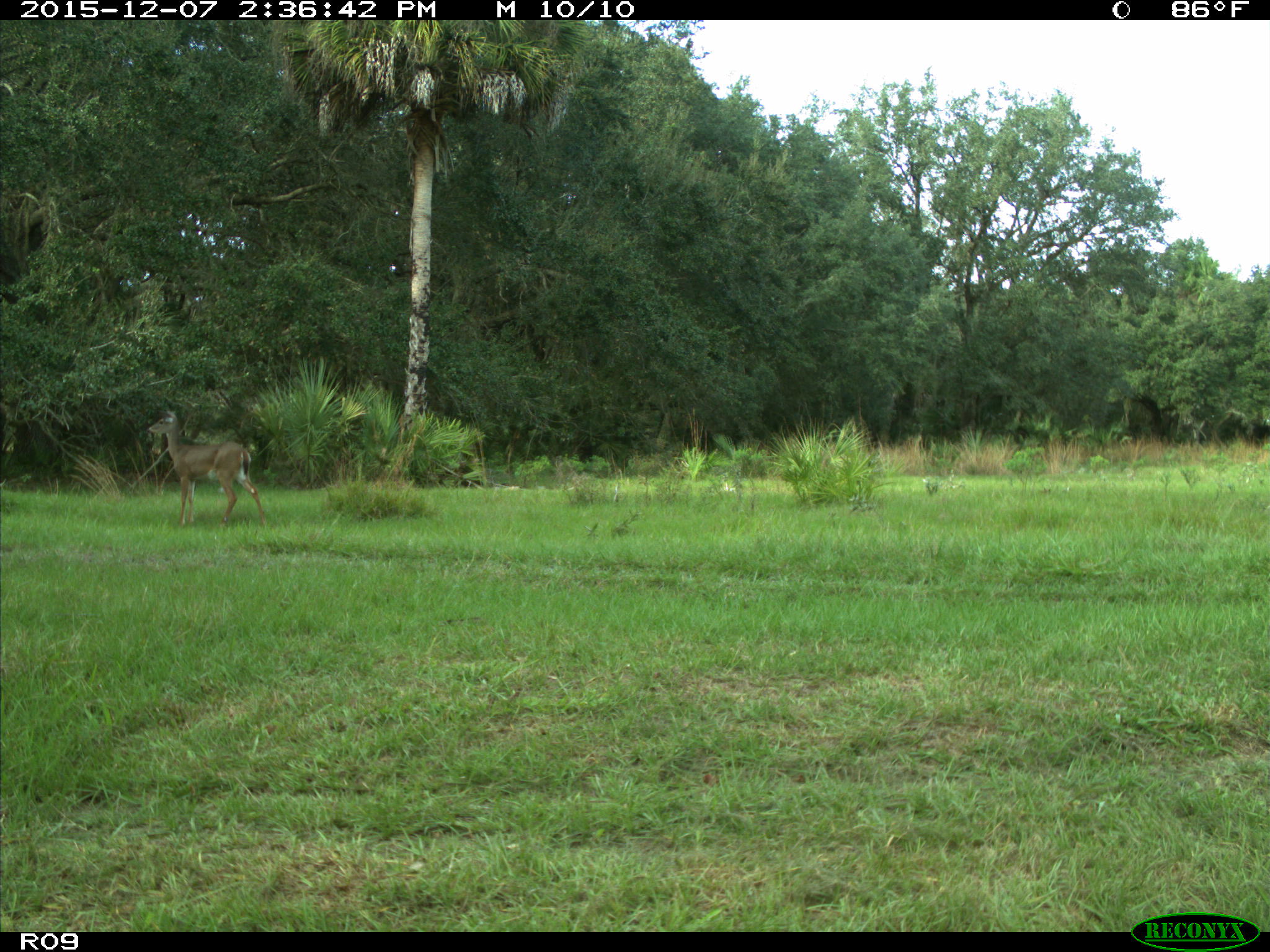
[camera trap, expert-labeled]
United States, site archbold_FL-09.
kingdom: Animalia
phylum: Chordata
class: Mammalia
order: Artiodactyla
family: Cervidae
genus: Odocoileus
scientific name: Odocoileus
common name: deer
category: unidentified deer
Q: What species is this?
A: Unidentified deer (deer) (Odocoileus).